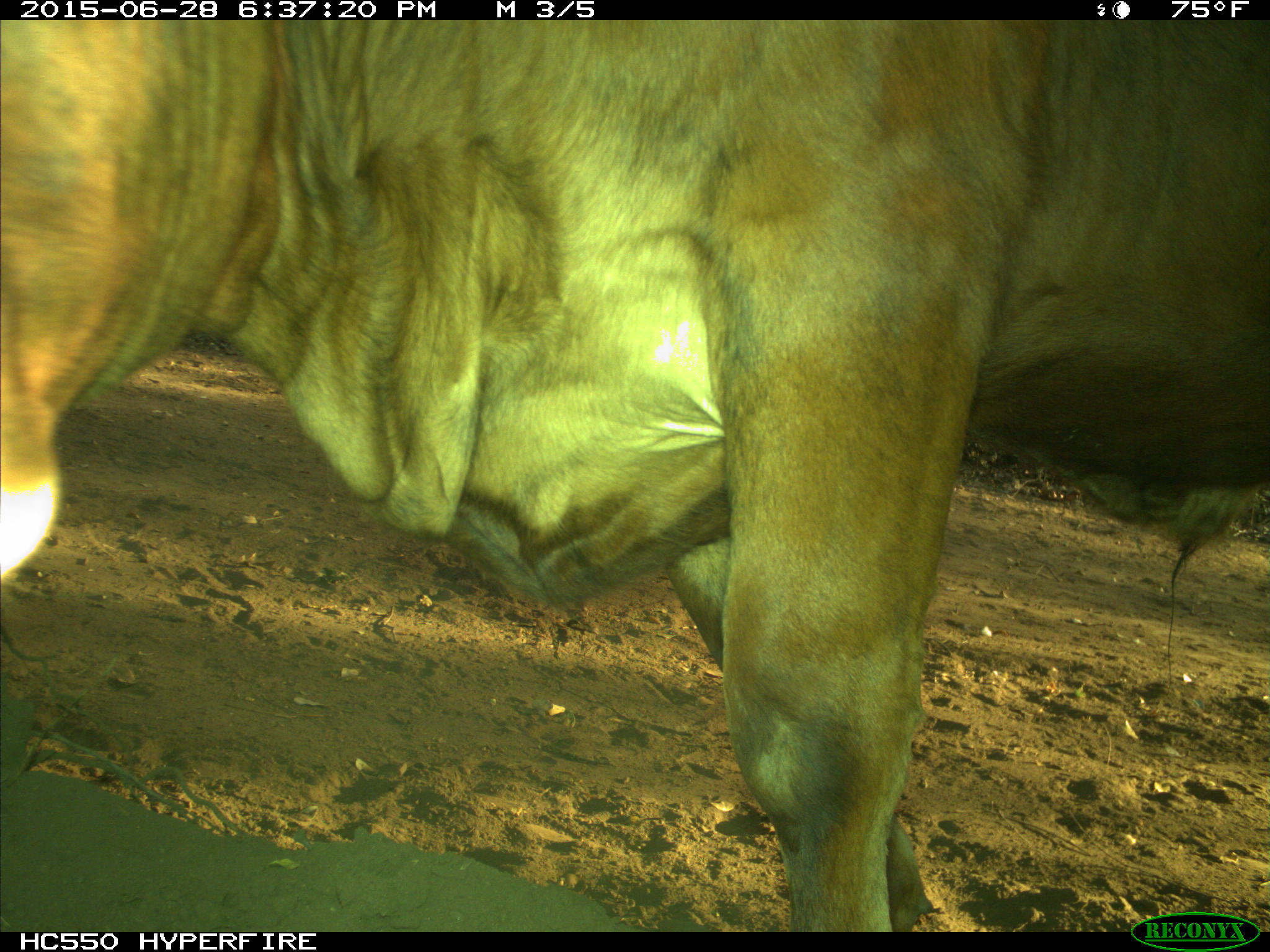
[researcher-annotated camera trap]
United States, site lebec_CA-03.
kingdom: Animalia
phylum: Chordata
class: Mammalia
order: Artiodactyla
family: Bovidae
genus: Bos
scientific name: Bos taurus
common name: domestic cow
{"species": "Bos taurus (domestic cow)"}